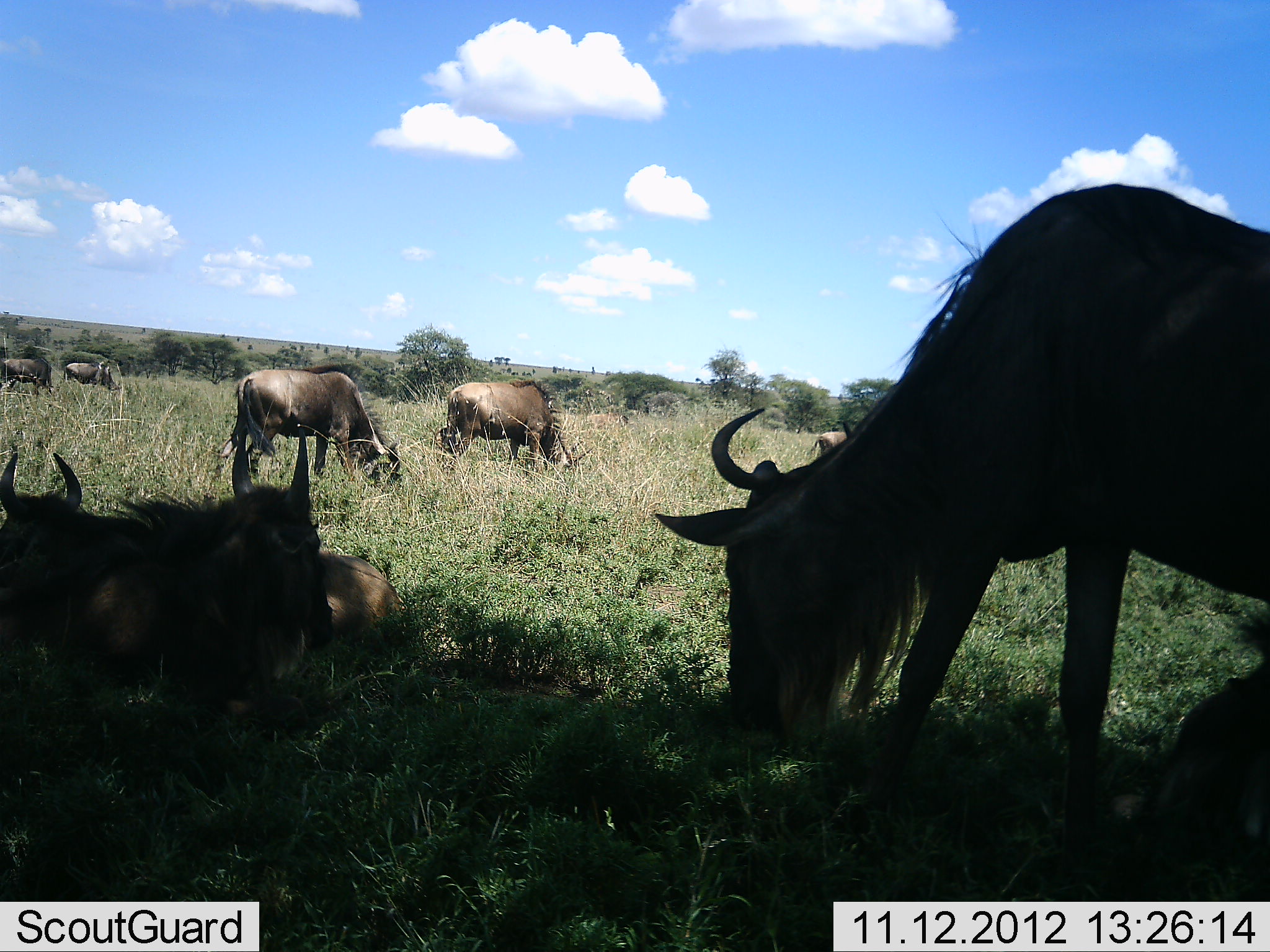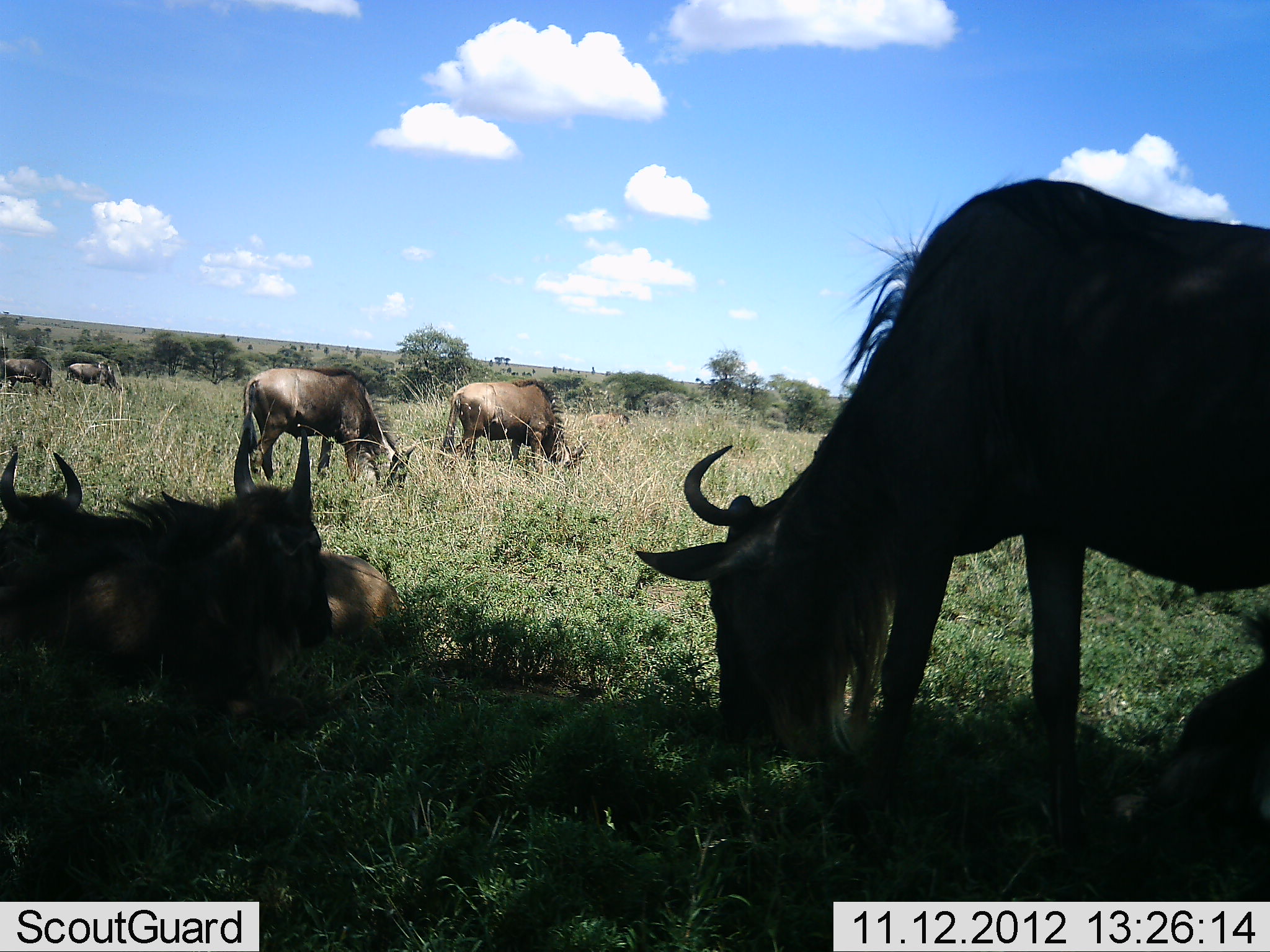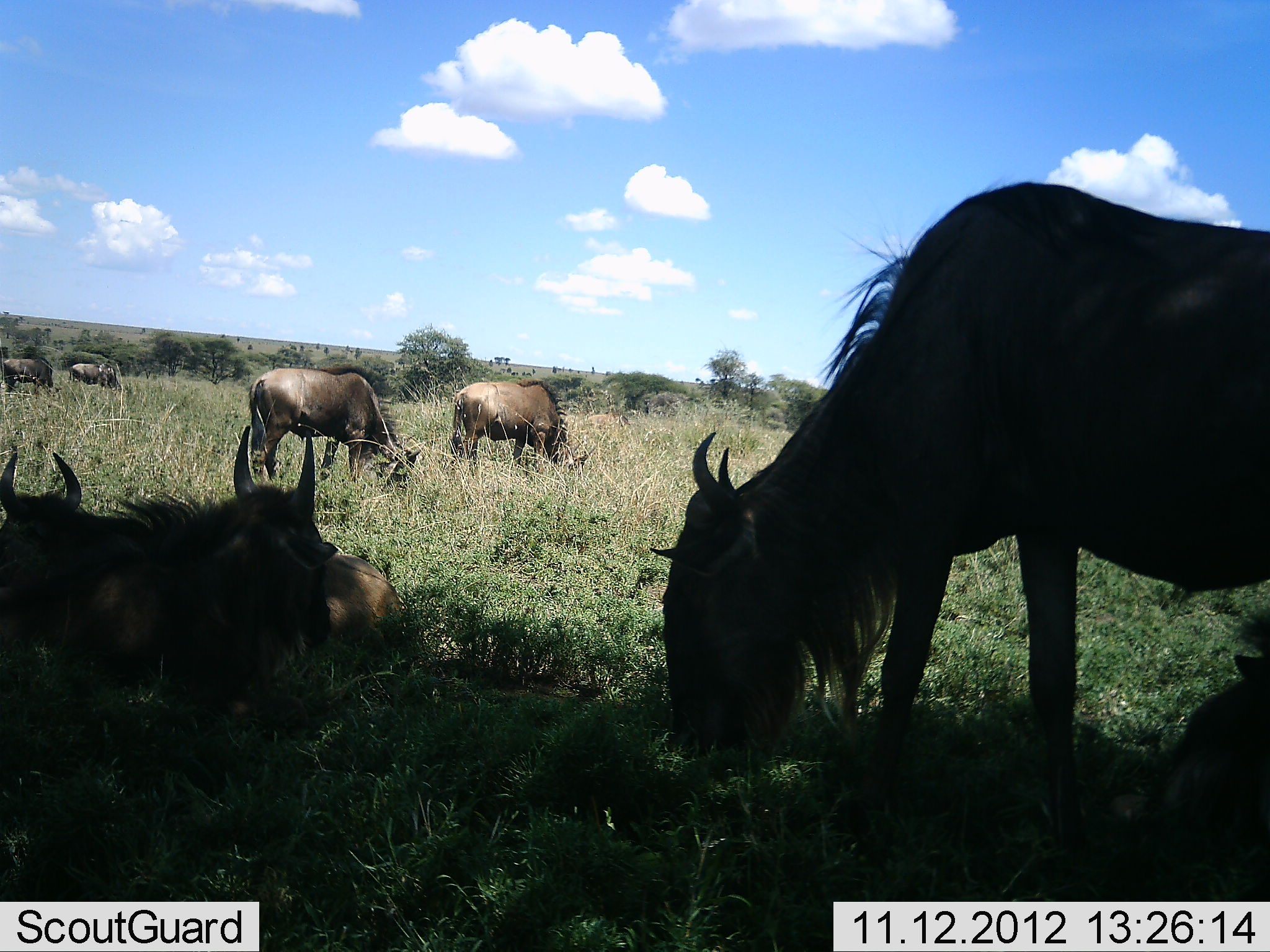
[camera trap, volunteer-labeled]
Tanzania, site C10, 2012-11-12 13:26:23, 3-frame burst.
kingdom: Animalia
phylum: Chordata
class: Mammalia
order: Artiodactyla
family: Bovidae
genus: Connochaetes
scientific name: Connochaetes taurinus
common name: blue wildebeest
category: wildebeest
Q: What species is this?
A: Wildebeest (blue wildebeest) (Connochaetes taurinus).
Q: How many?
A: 8.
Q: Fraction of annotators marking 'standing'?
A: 70%.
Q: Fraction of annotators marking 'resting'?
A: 90%.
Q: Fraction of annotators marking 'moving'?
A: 0%.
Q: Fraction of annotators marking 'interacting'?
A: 0%.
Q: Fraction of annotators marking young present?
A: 20%.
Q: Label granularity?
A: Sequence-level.